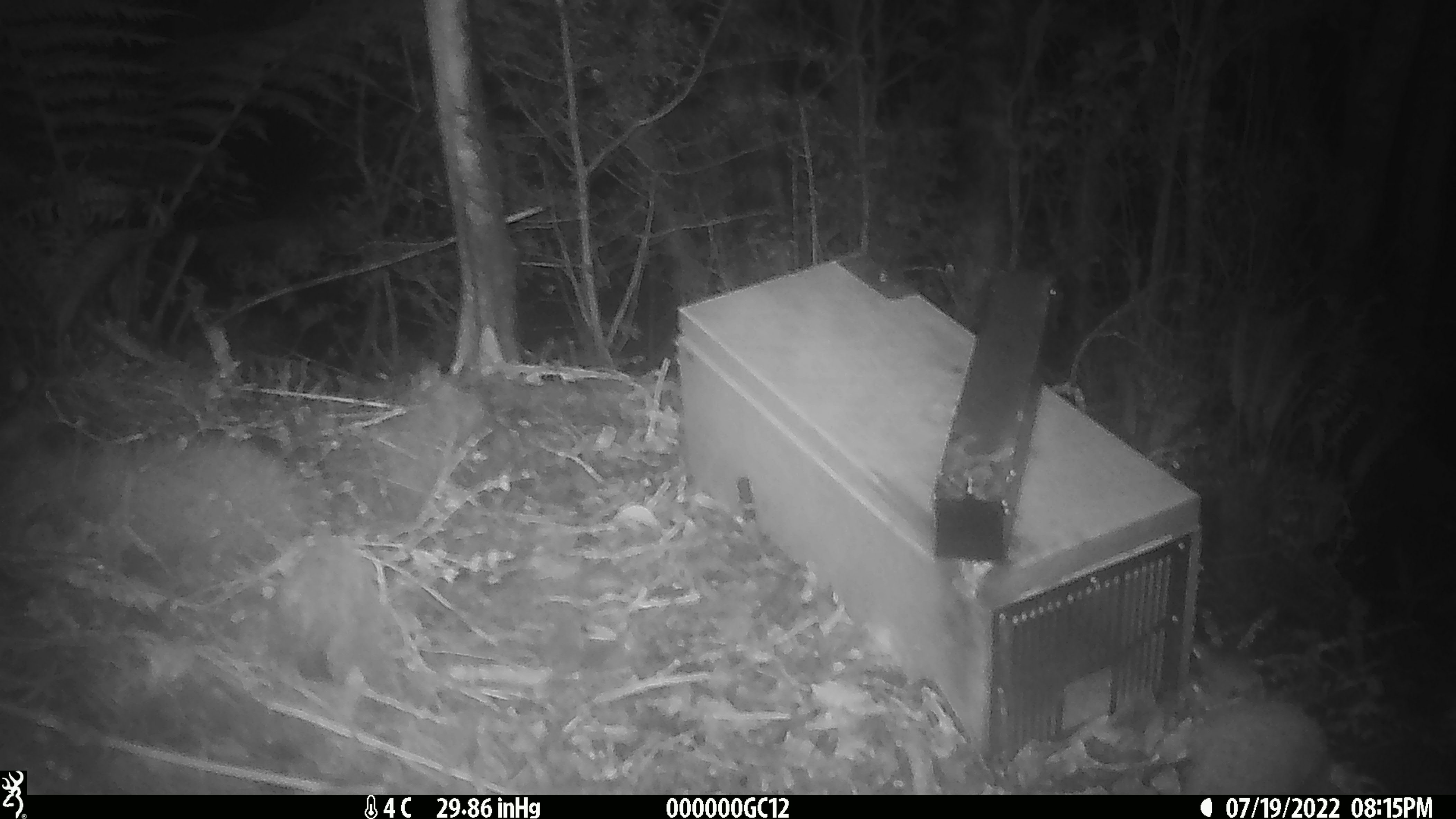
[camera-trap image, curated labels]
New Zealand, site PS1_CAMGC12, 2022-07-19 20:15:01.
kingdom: Animalia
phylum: Chordata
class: Mammalia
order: Rodentia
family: Muridae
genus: Mus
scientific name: Mus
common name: mouse